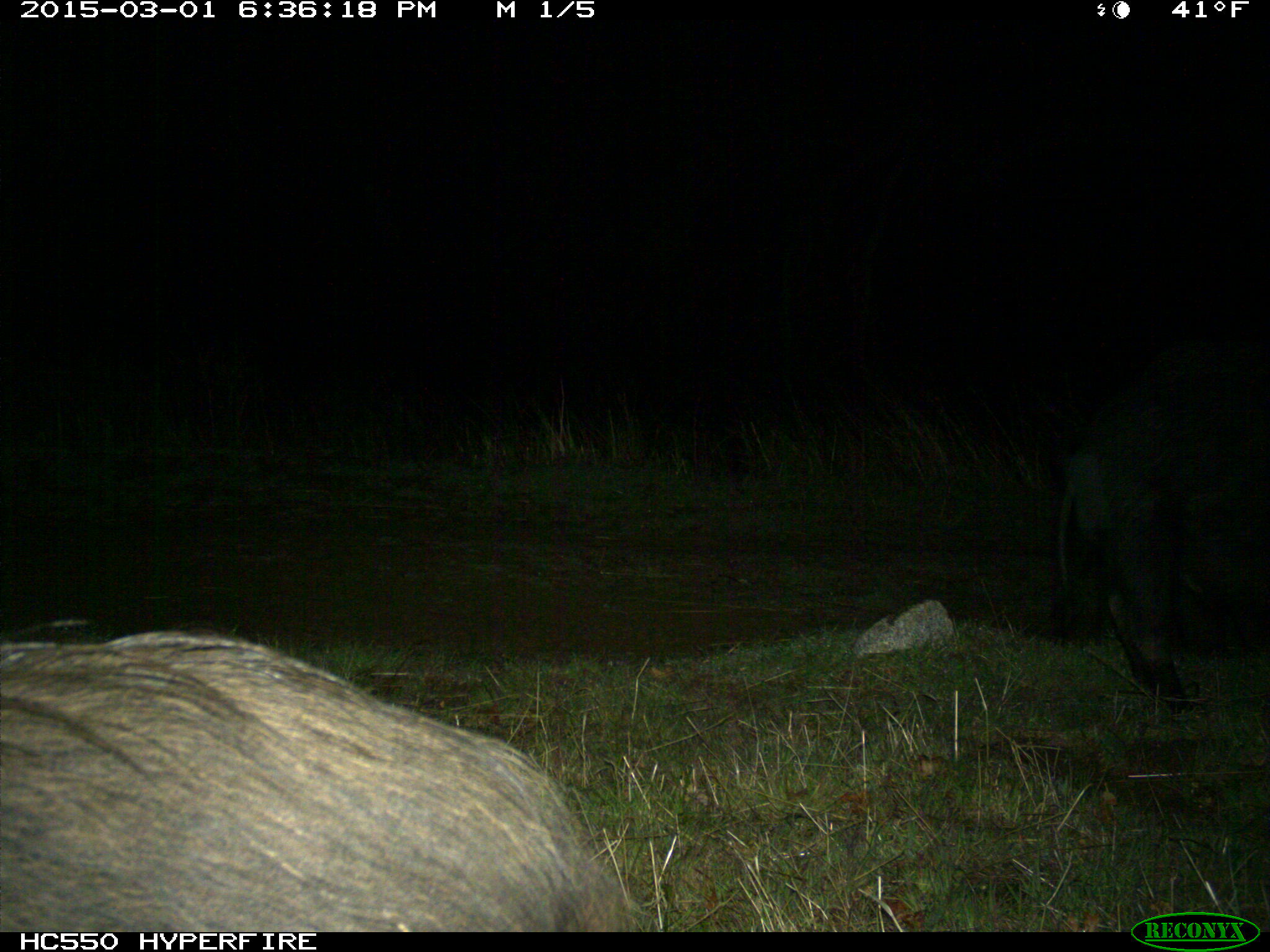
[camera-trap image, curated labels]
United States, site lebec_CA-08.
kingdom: Animalia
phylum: Chordata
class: Mammalia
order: Artiodactyla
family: Suidae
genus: Sus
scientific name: Sus scrofa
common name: wild boar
Sus scrofa (wild boar).